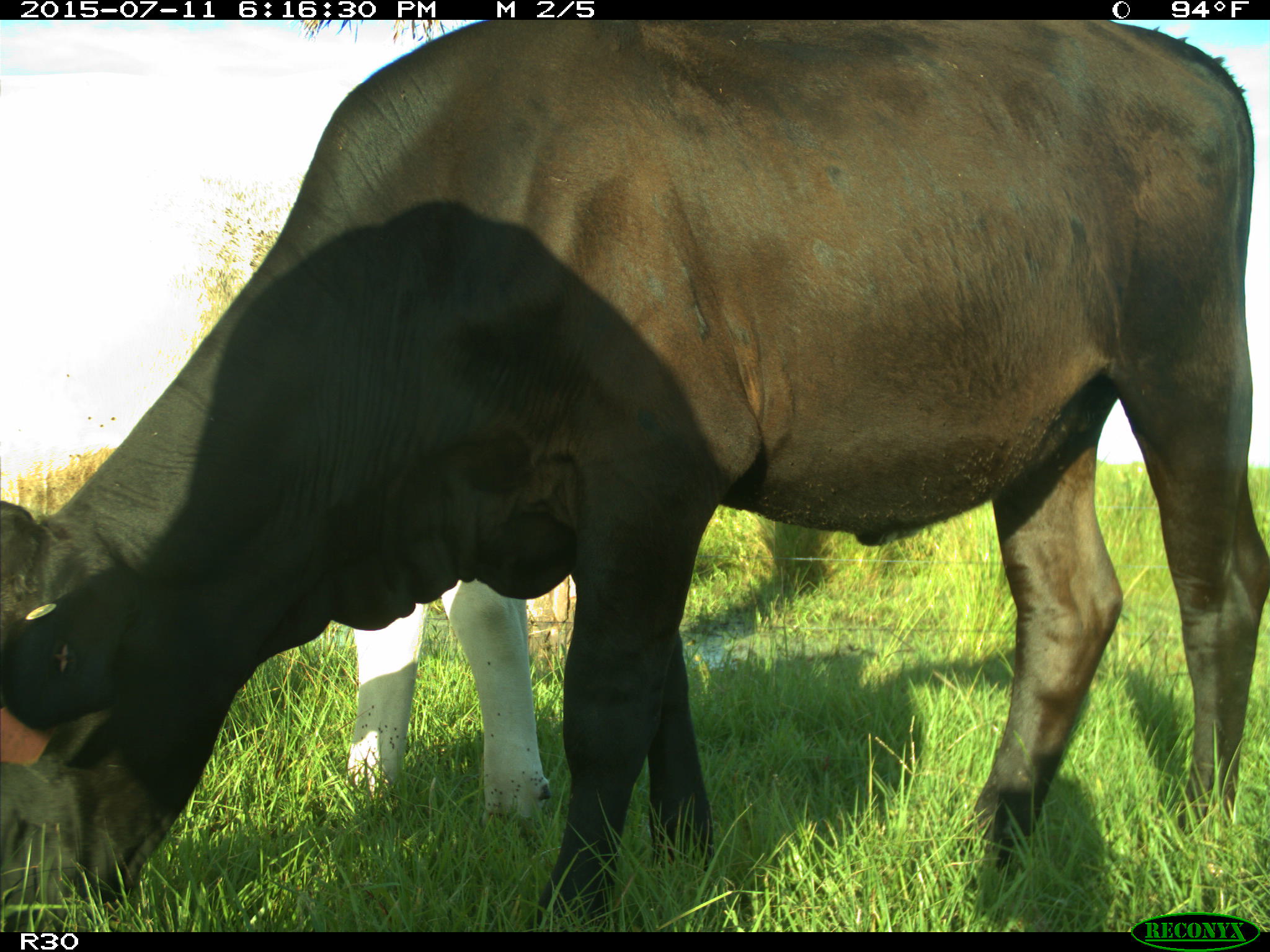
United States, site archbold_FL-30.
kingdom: Animalia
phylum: Chordata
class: Mammalia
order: Artiodactyla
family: Bovidae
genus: Bos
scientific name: Bos taurus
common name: domestic cow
Bos taurus (domestic cow).